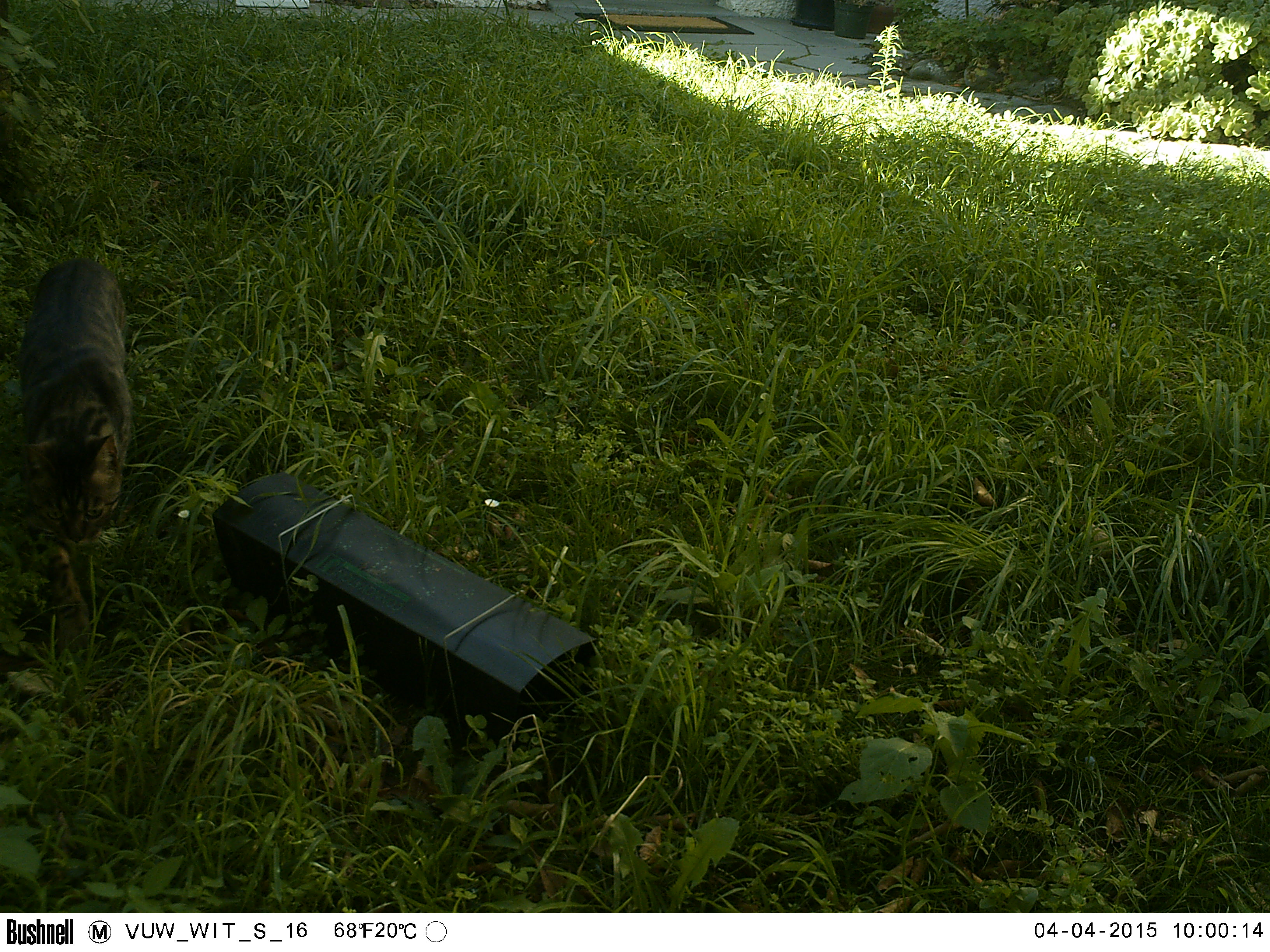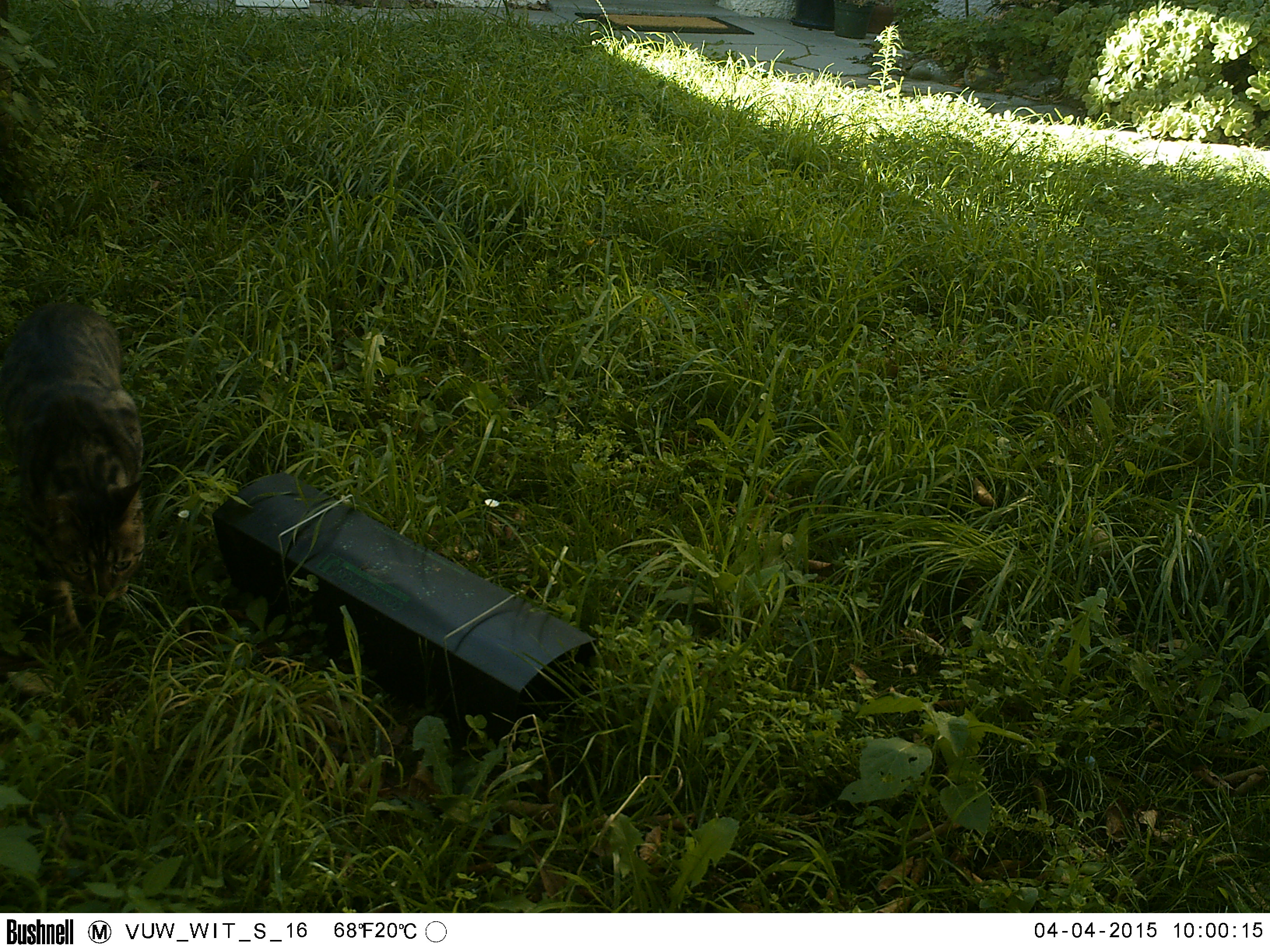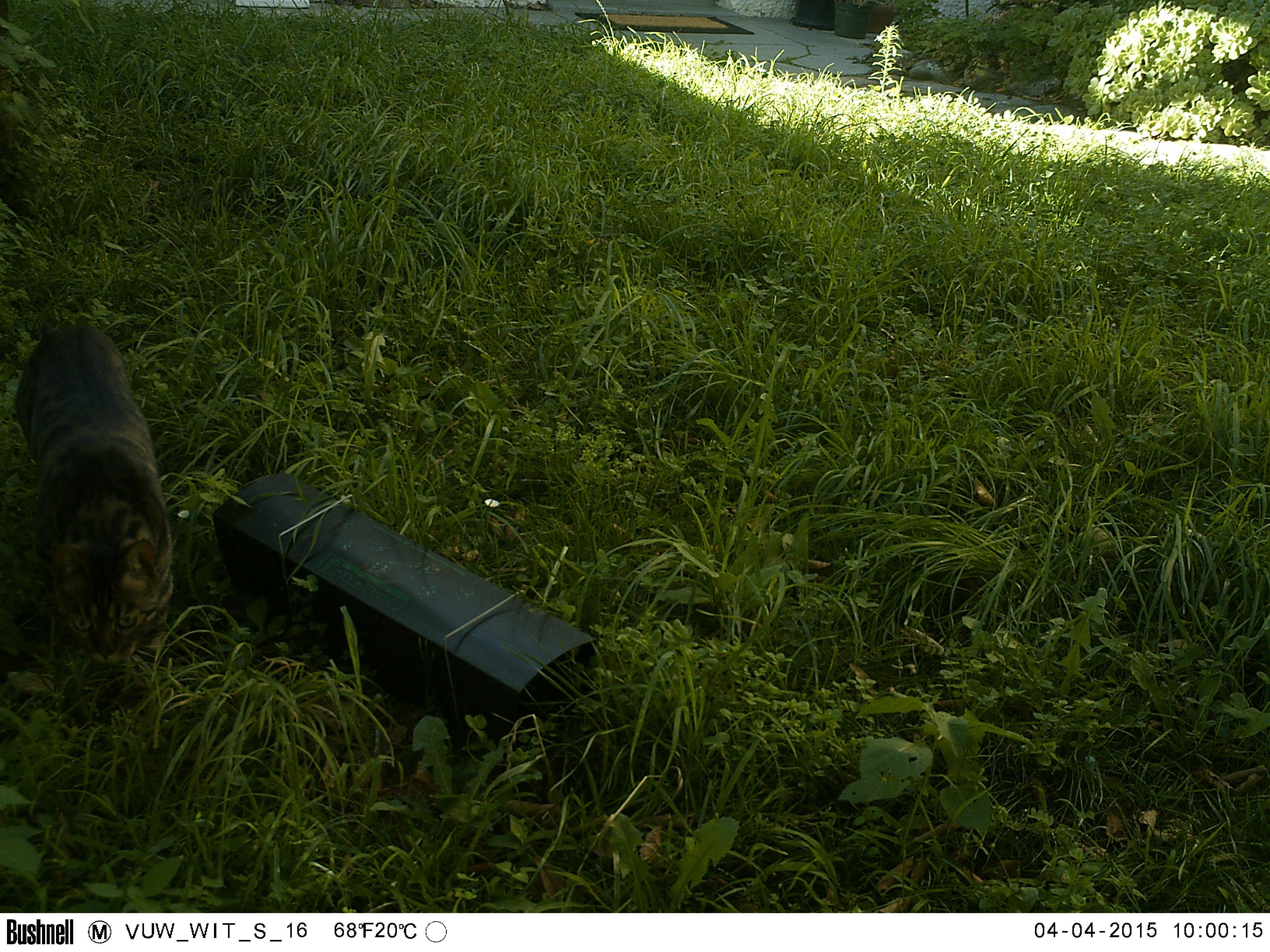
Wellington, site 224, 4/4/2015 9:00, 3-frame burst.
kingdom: Animalia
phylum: Chordata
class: Mammalia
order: Carnivora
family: Felidae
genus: Felis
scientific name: Felis catus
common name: cat